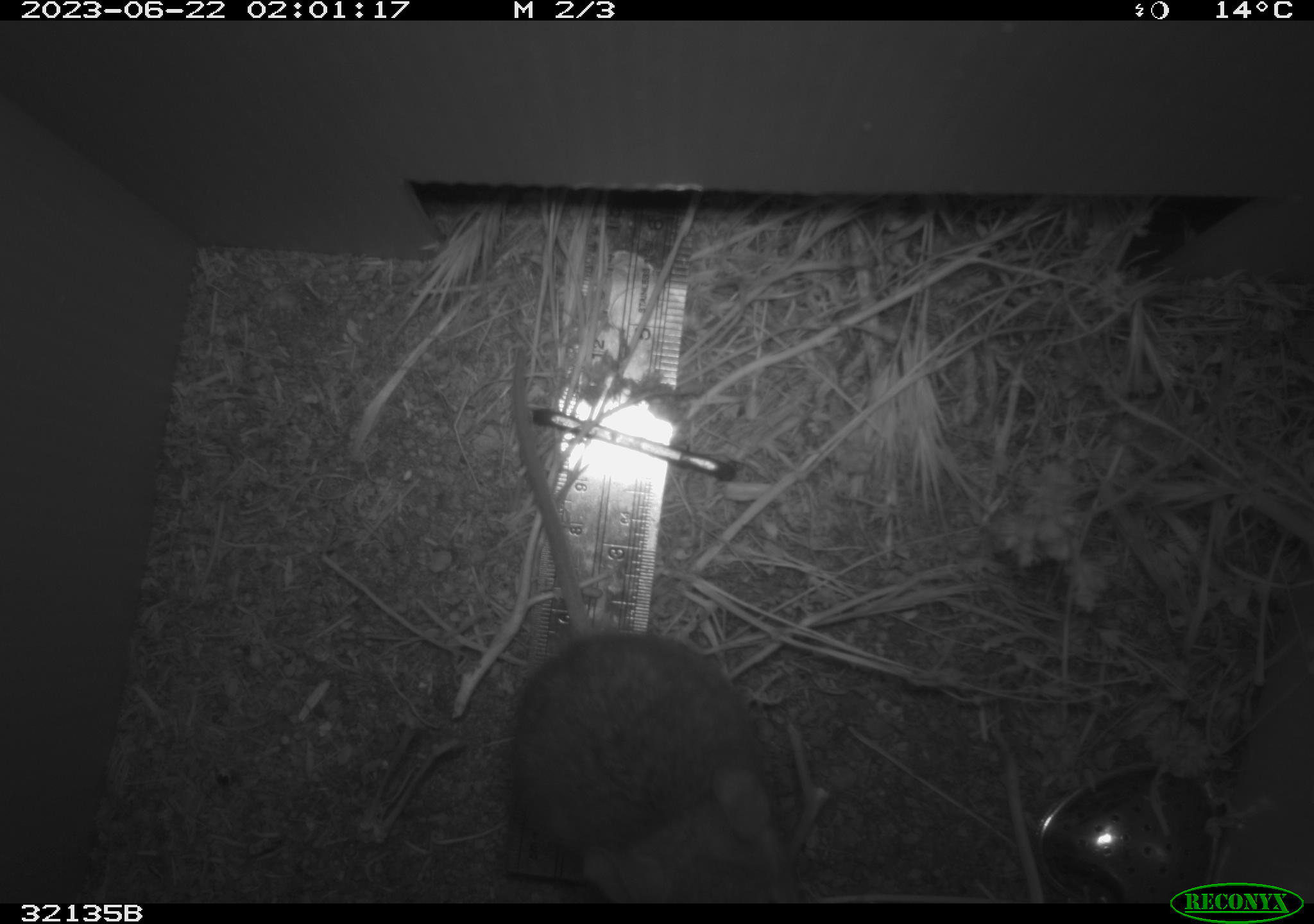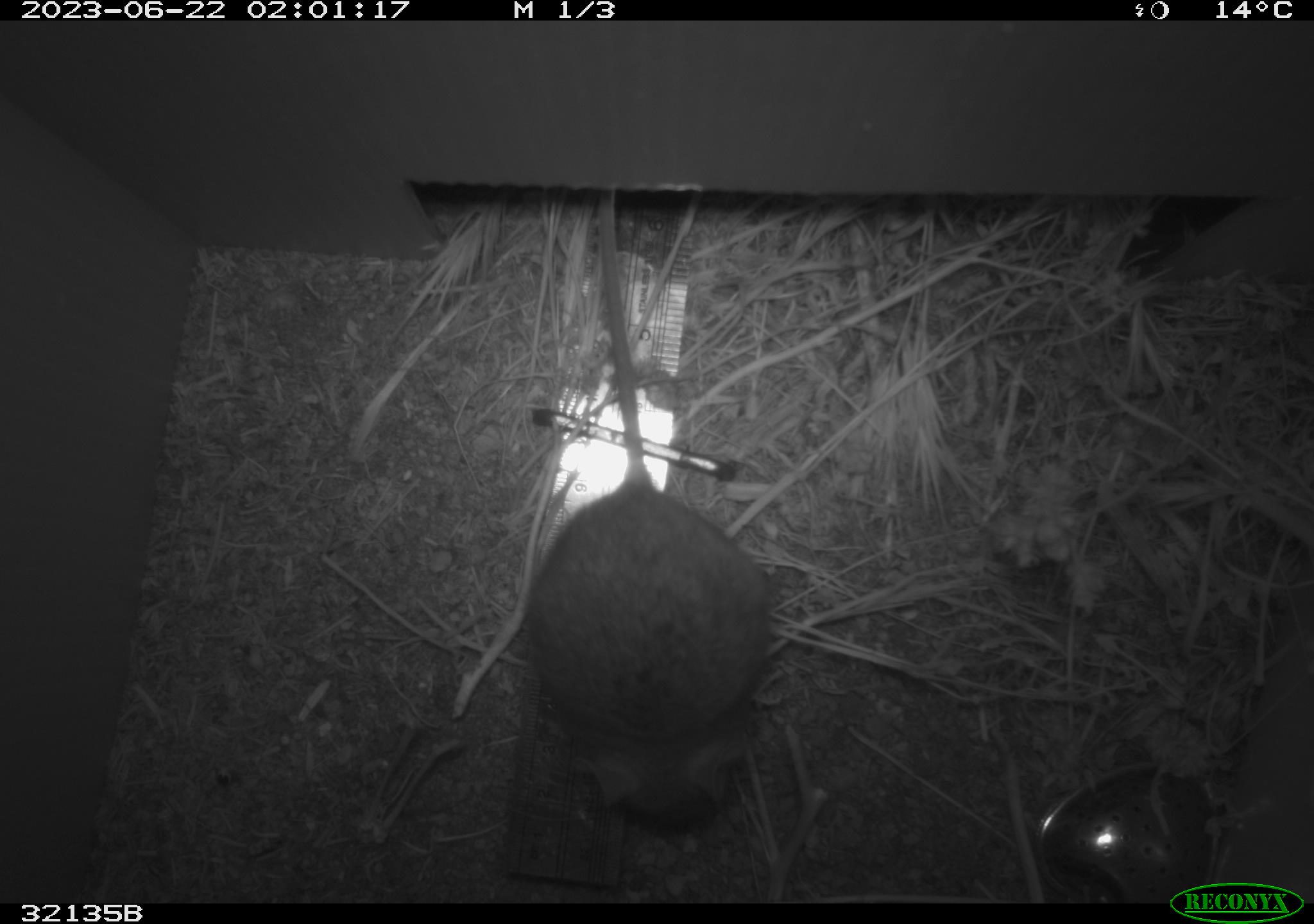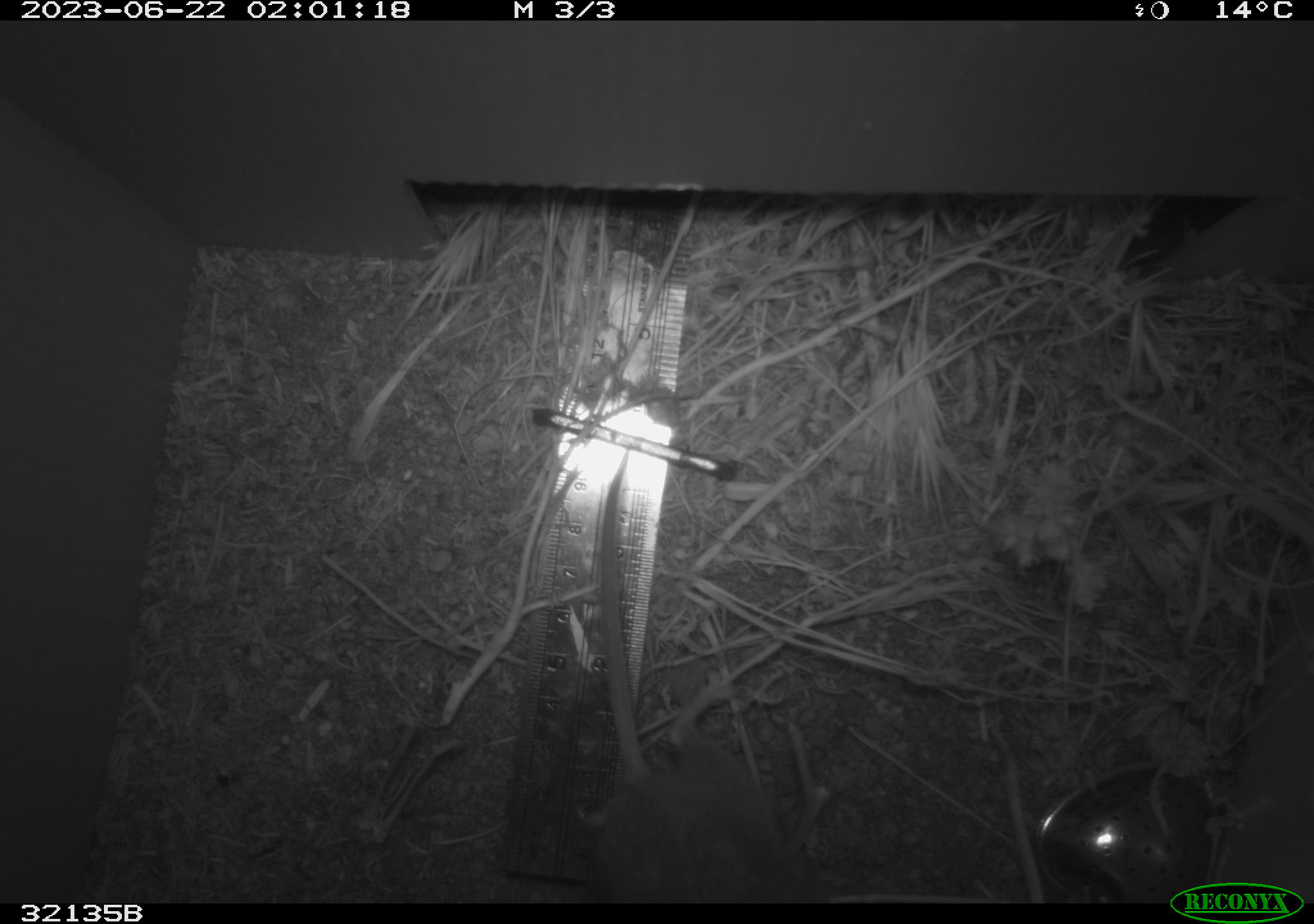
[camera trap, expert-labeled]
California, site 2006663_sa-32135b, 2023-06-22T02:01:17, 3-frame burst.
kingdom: Animalia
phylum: Chordata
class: Mammalia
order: Rodentia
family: Cricetidae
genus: Neotoma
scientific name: Neotoma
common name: pack rat or woodrat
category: neotoma species